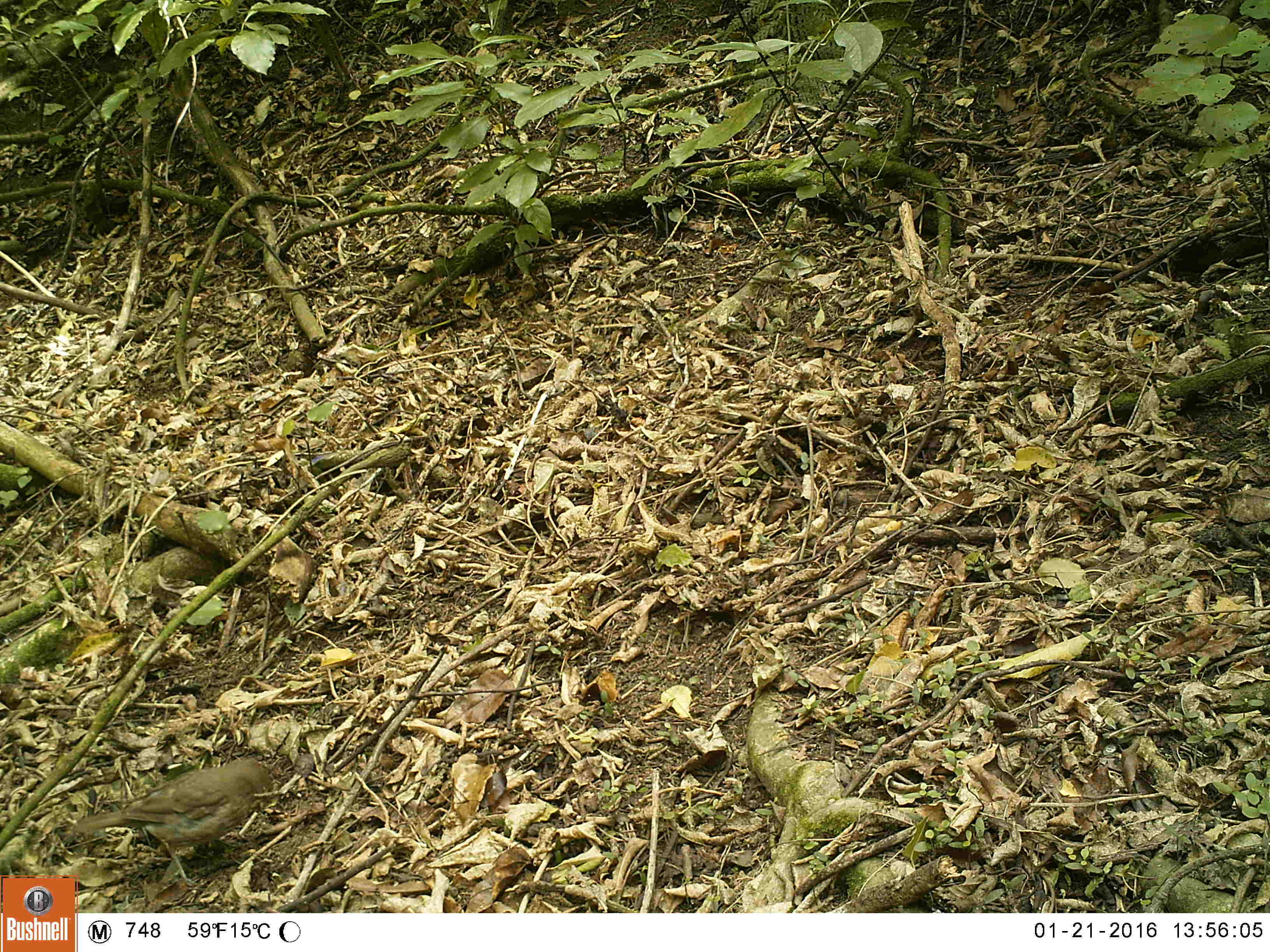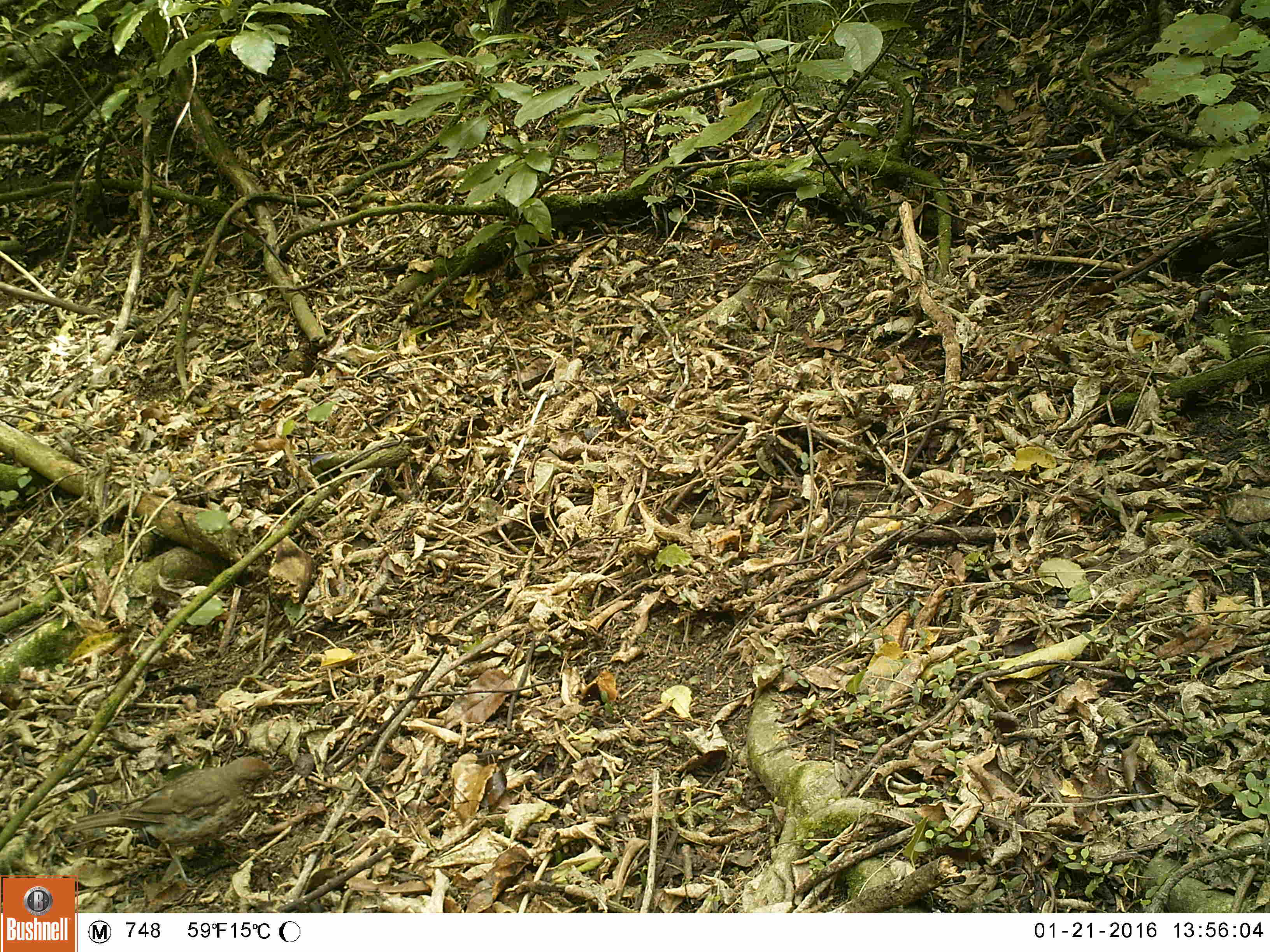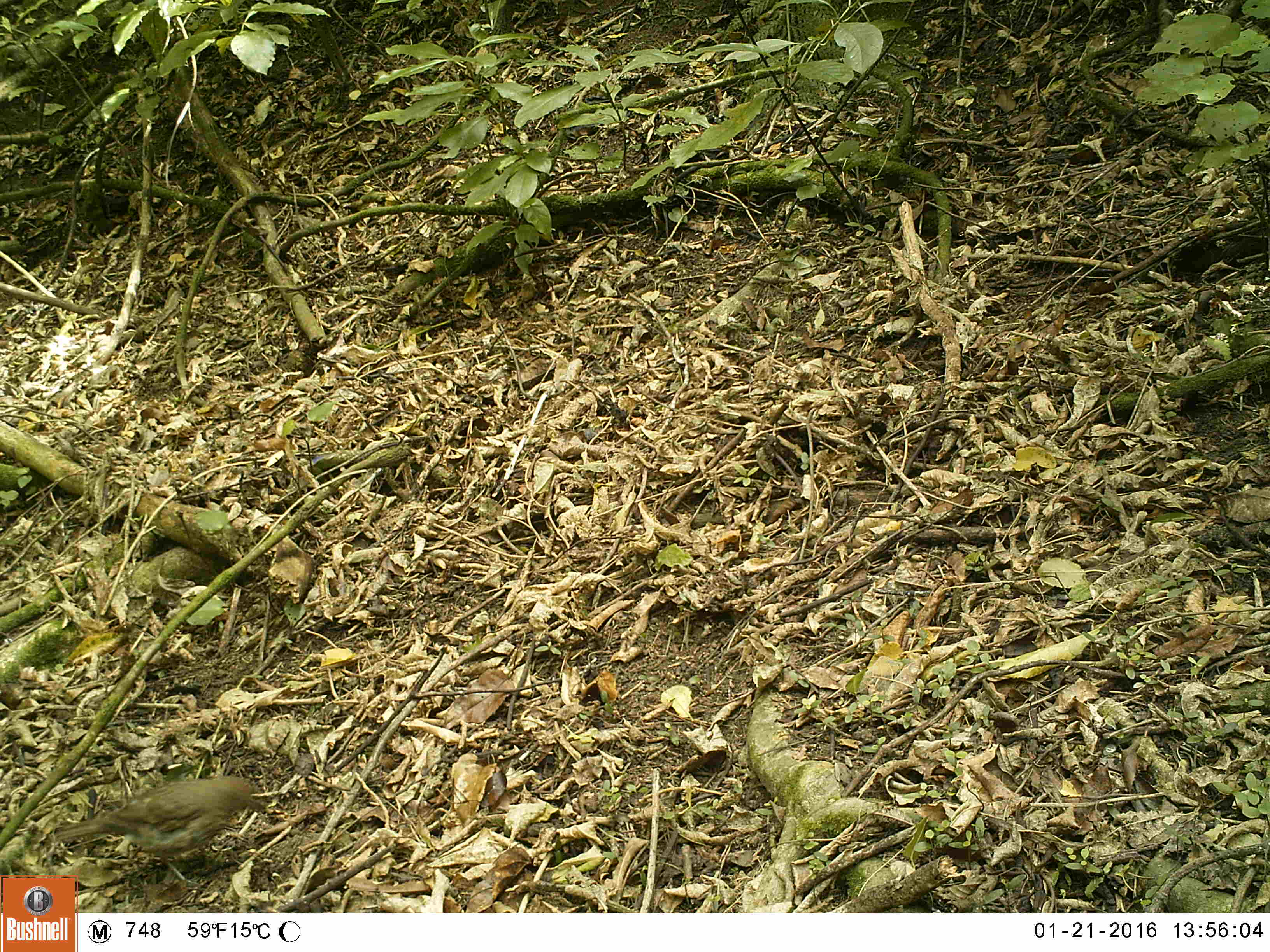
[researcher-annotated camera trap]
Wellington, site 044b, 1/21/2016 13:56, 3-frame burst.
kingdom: Animalia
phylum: Chordata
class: Aves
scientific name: Aves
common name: bird